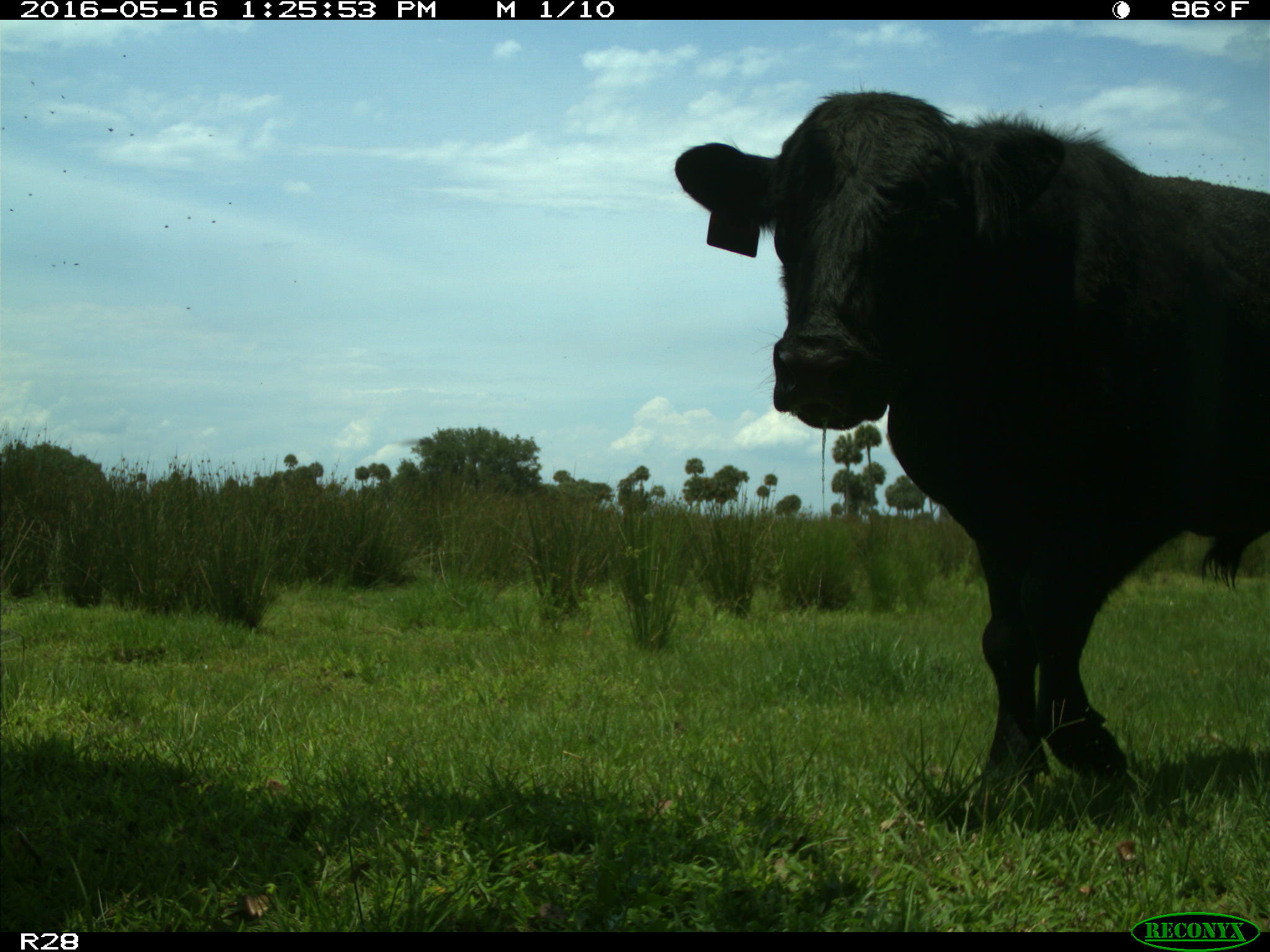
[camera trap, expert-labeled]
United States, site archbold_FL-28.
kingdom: Animalia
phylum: Chordata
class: Mammalia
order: Artiodactyla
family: Bovidae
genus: Bos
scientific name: Bos taurus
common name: domestic cow